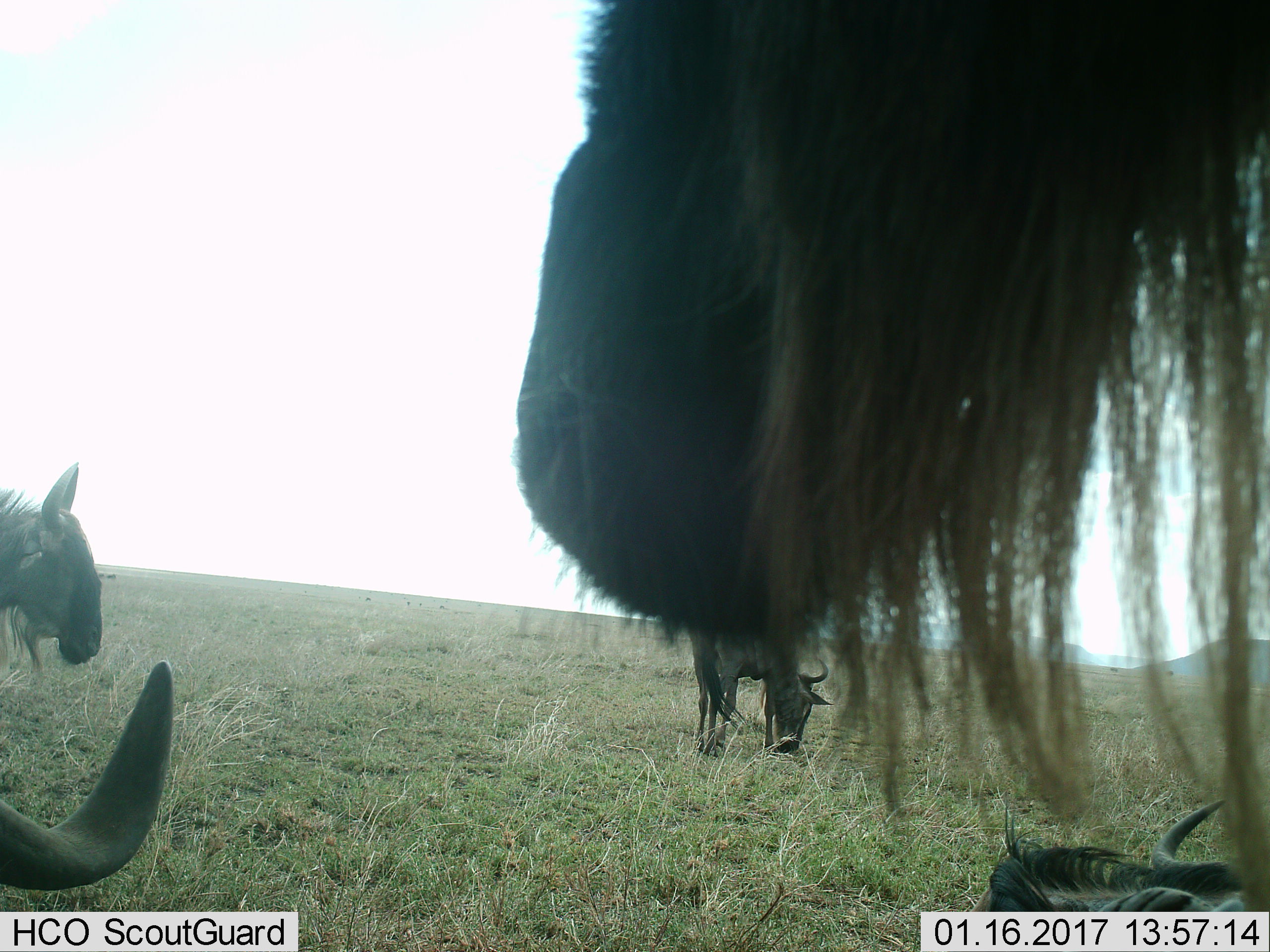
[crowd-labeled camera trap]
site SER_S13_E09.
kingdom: Animalia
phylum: Chordata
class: Mammalia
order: Artiodactyla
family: Bovidae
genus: Connochaetes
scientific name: Connochaetes taurinus taurinus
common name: blue wildebeest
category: wildebeestblue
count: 5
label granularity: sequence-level